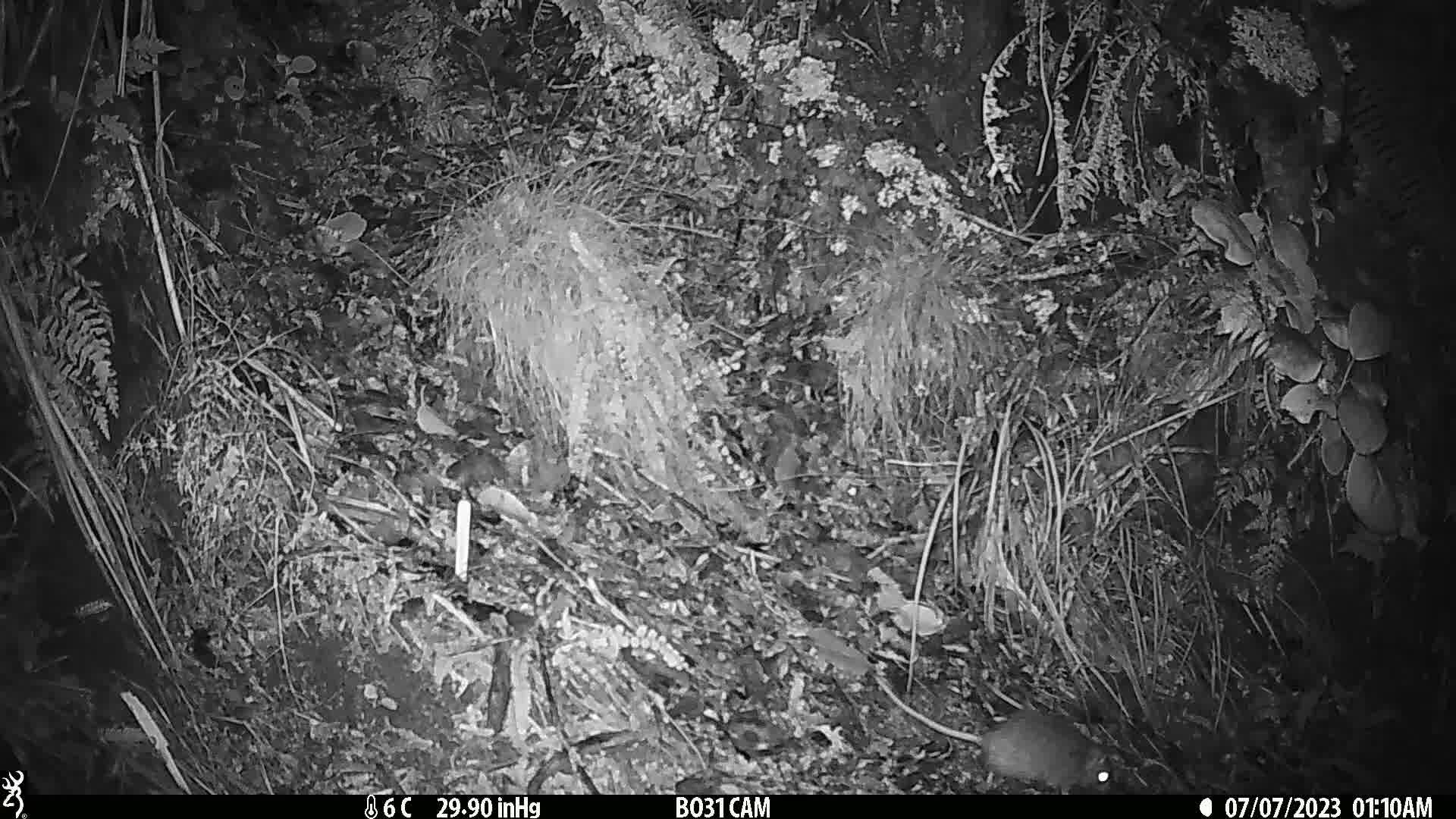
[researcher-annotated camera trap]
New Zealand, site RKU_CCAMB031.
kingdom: Animalia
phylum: Chordata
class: Mammalia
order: Rodentia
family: Muridae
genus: Rattus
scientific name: Rattus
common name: rat